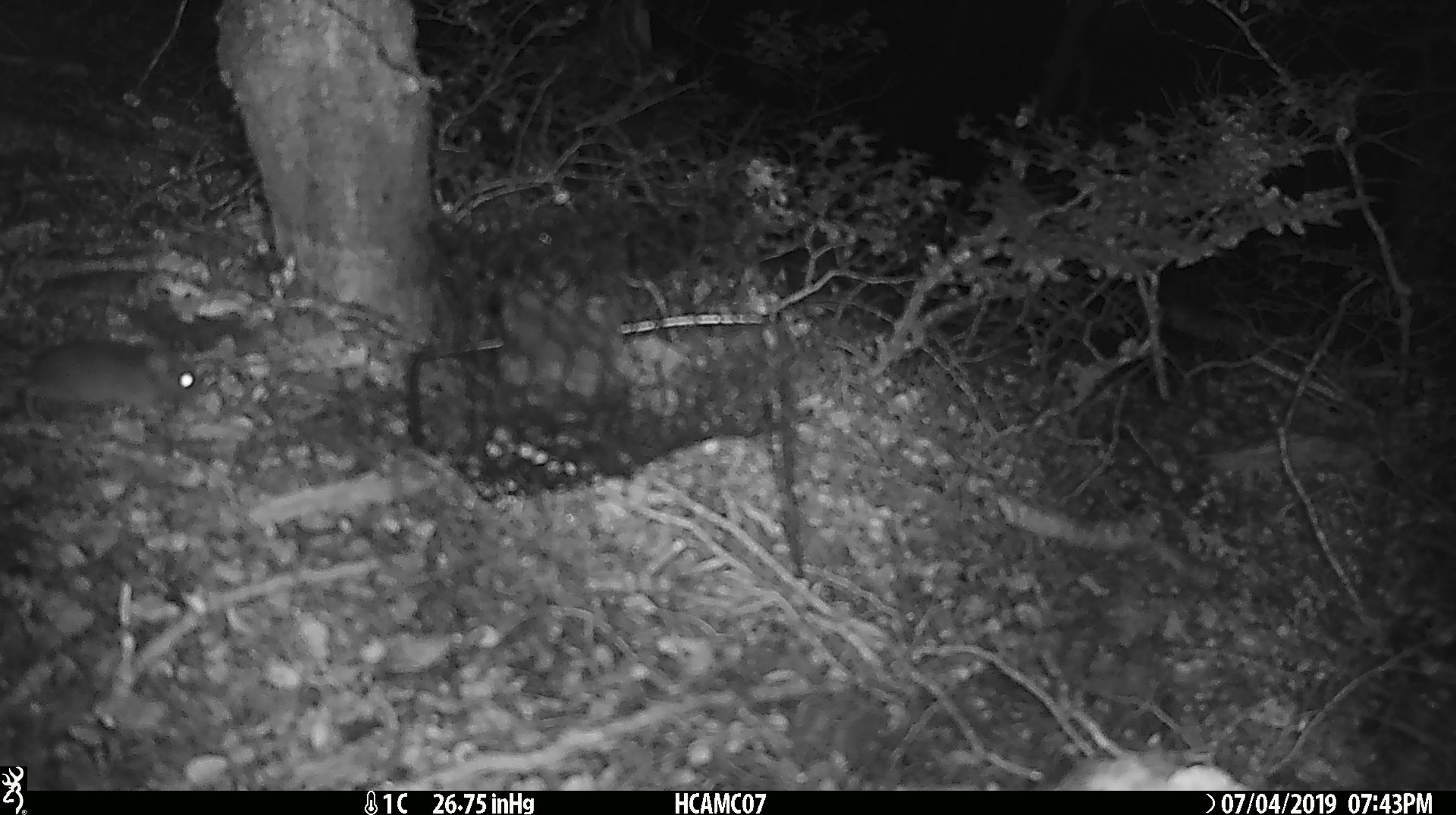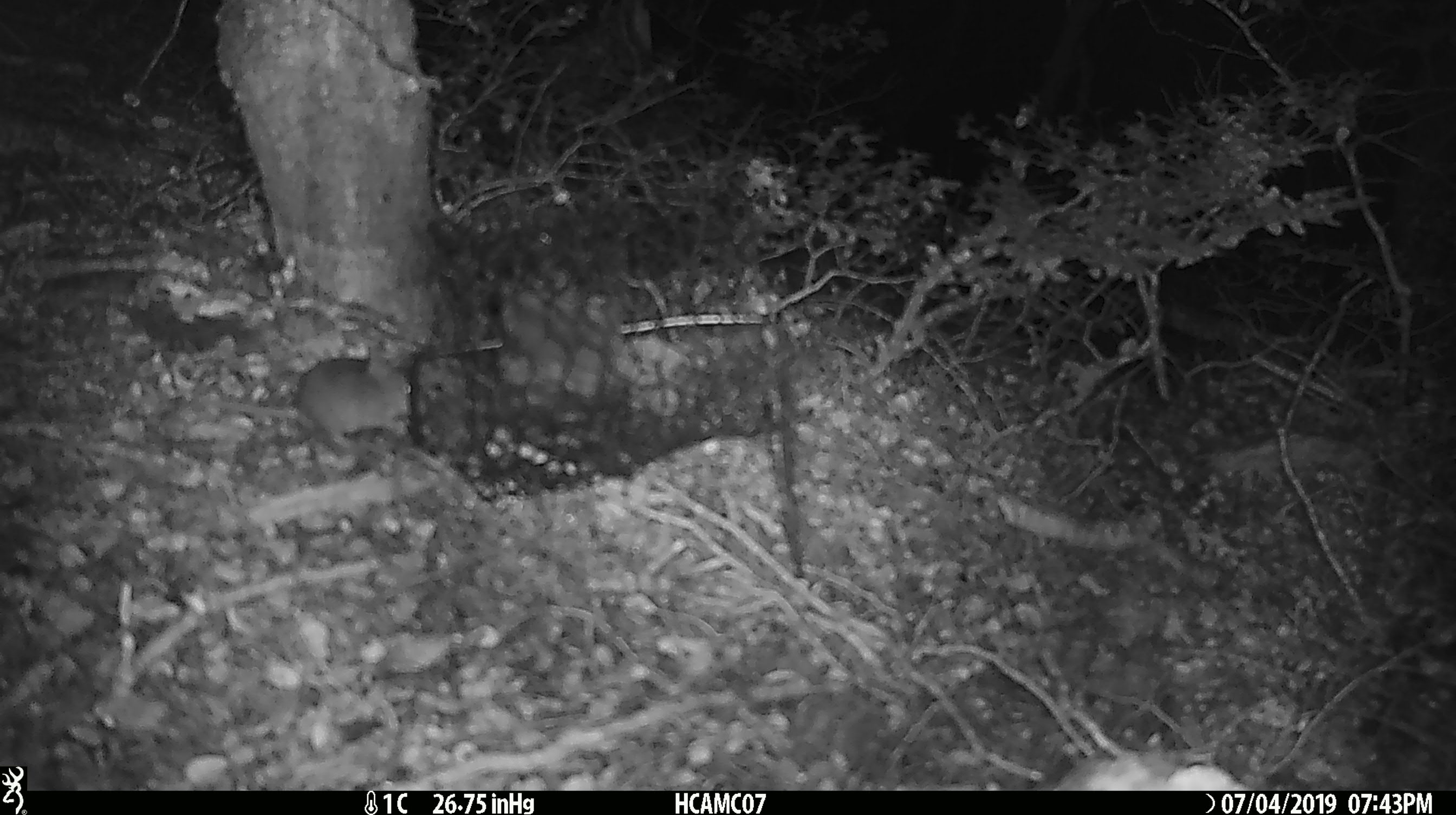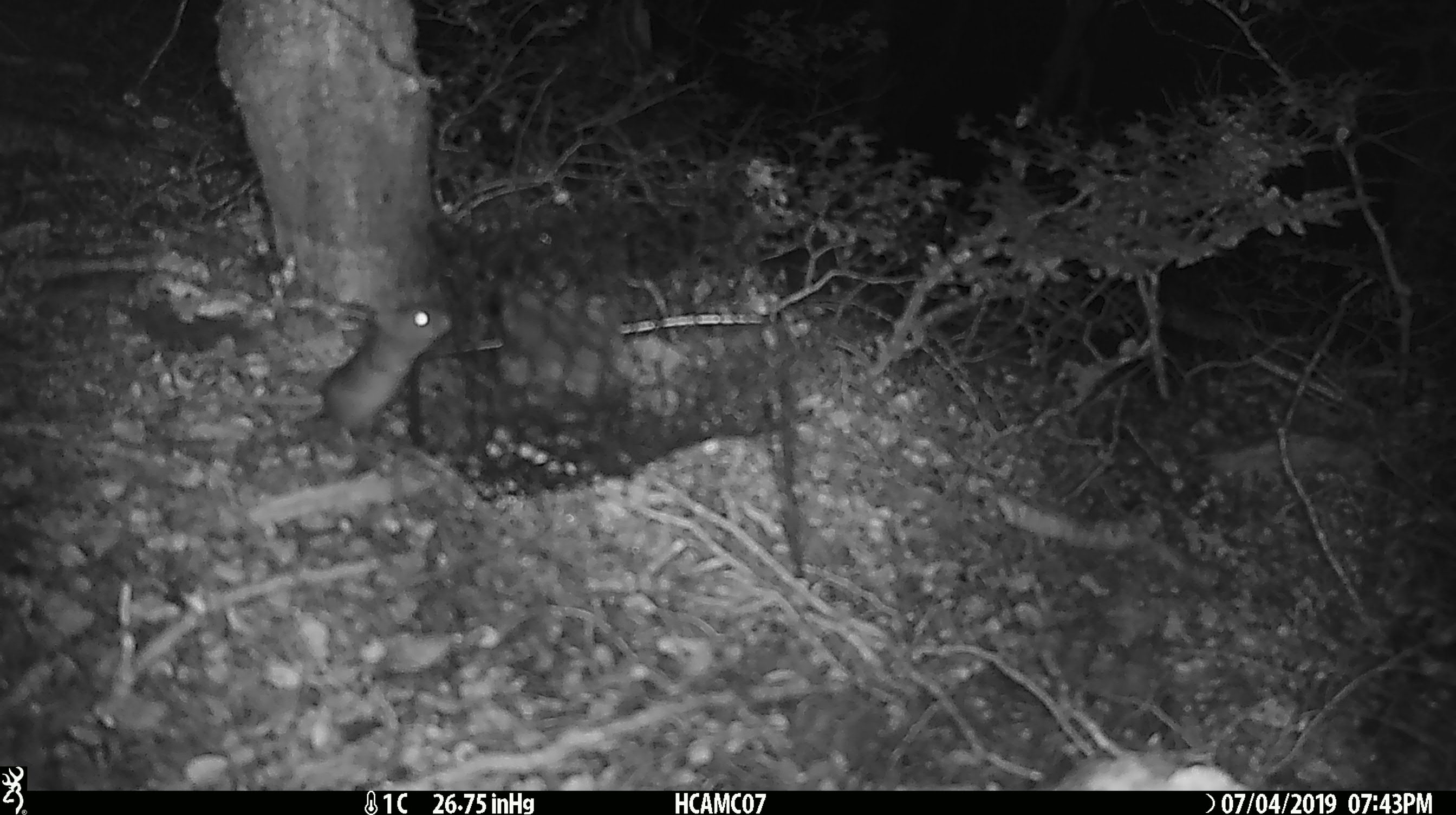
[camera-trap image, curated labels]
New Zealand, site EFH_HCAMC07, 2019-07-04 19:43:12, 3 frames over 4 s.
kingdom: Animalia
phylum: Chordata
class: Mammalia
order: Rodentia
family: Muridae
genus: Mus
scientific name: Mus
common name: mouse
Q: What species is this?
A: Mouse (Mus).